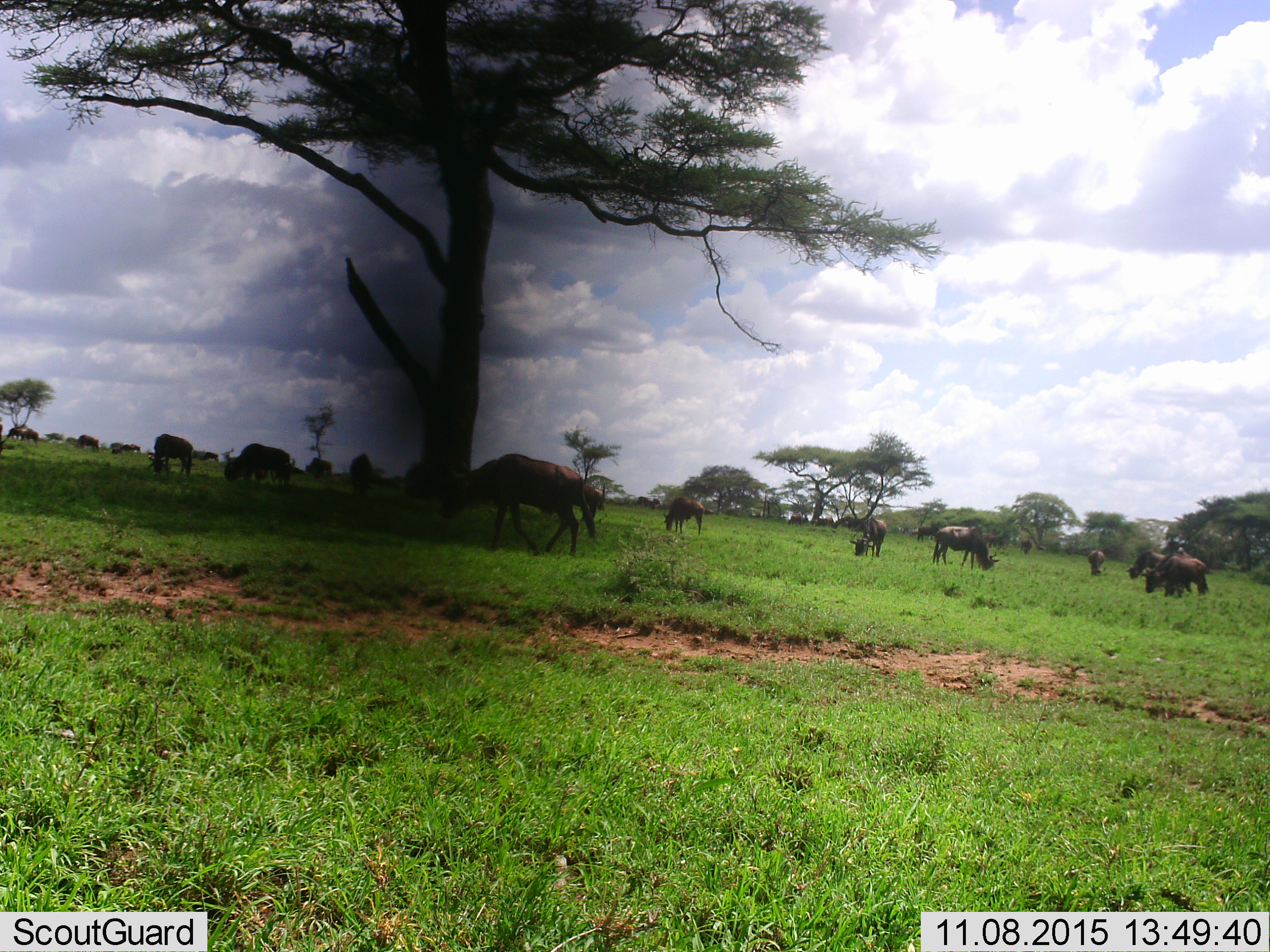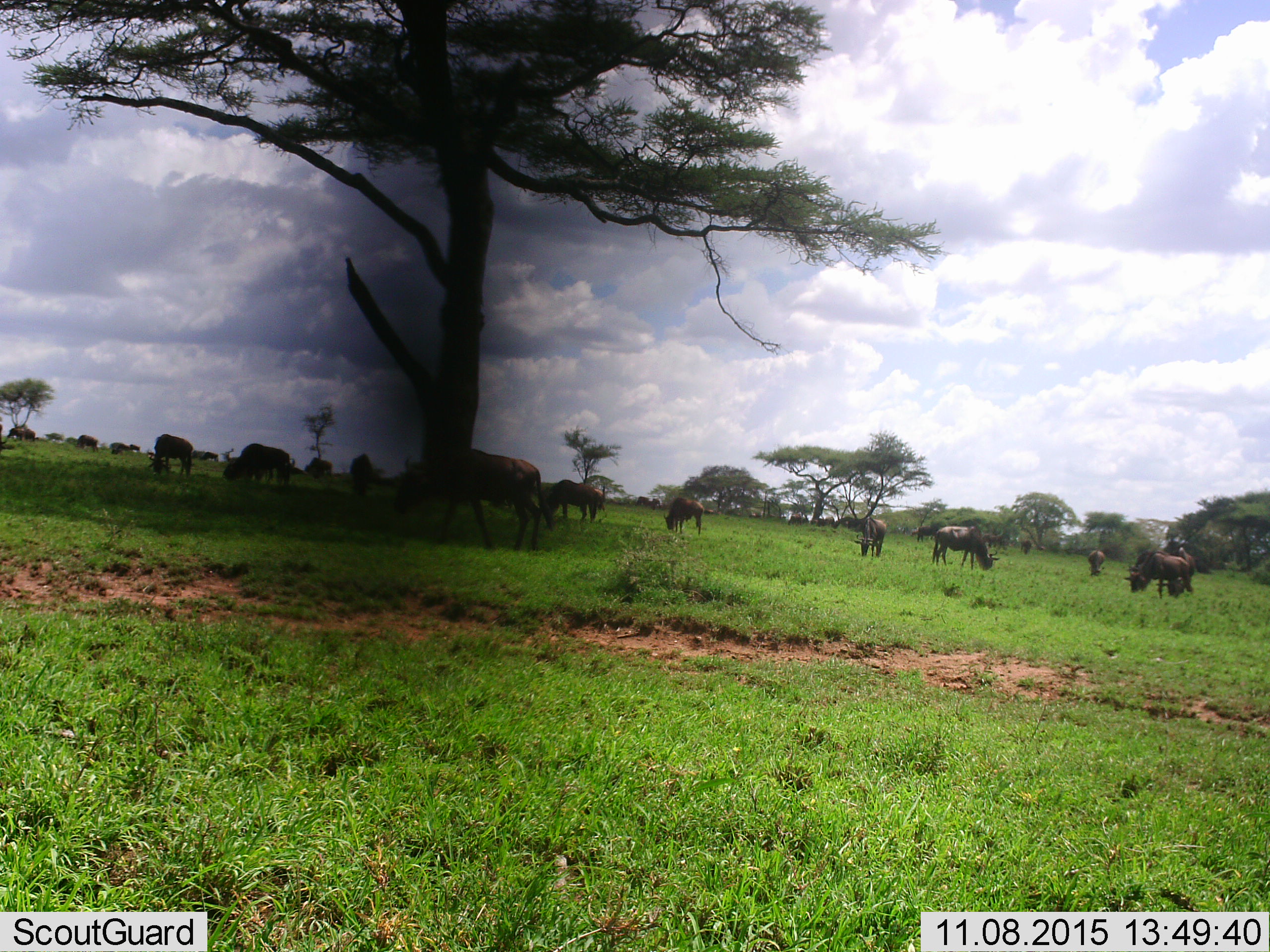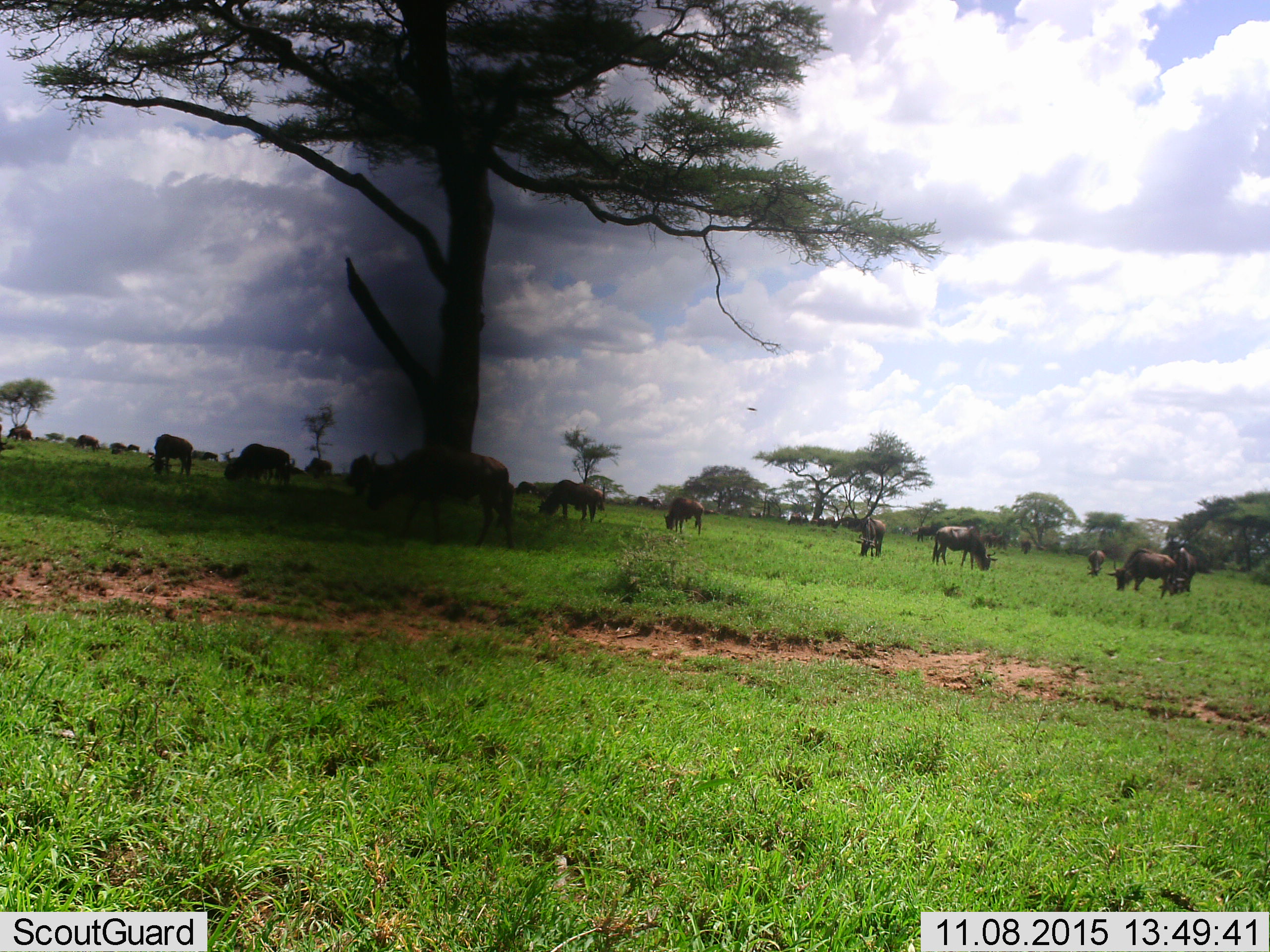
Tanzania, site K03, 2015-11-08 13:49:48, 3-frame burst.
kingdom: Animalia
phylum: Chordata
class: Mammalia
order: Artiodactyla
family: Bovidae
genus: Connochaetes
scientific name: Connochaetes taurinus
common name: blue wildebeest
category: wildebeest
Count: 11-50.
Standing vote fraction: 60%.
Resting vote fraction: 0%.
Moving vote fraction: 70%.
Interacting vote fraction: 0%.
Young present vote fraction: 0%.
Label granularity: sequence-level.